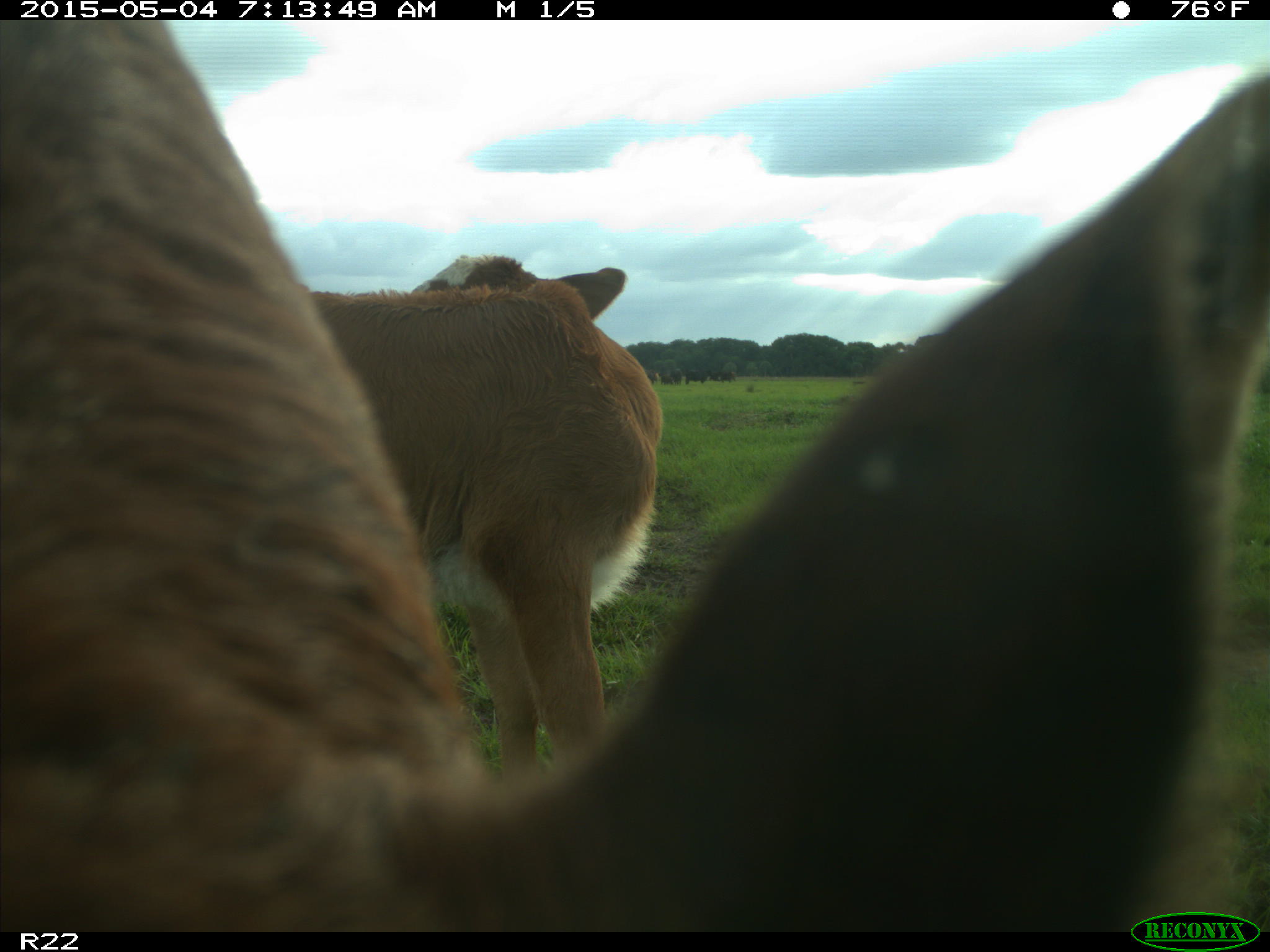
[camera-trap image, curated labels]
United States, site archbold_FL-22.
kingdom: Animalia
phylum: Chordata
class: Mammalia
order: Artiodactyla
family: Bovidae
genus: Bos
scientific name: Bos taurus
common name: domestic cow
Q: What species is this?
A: Bos taurus (domestic cow).